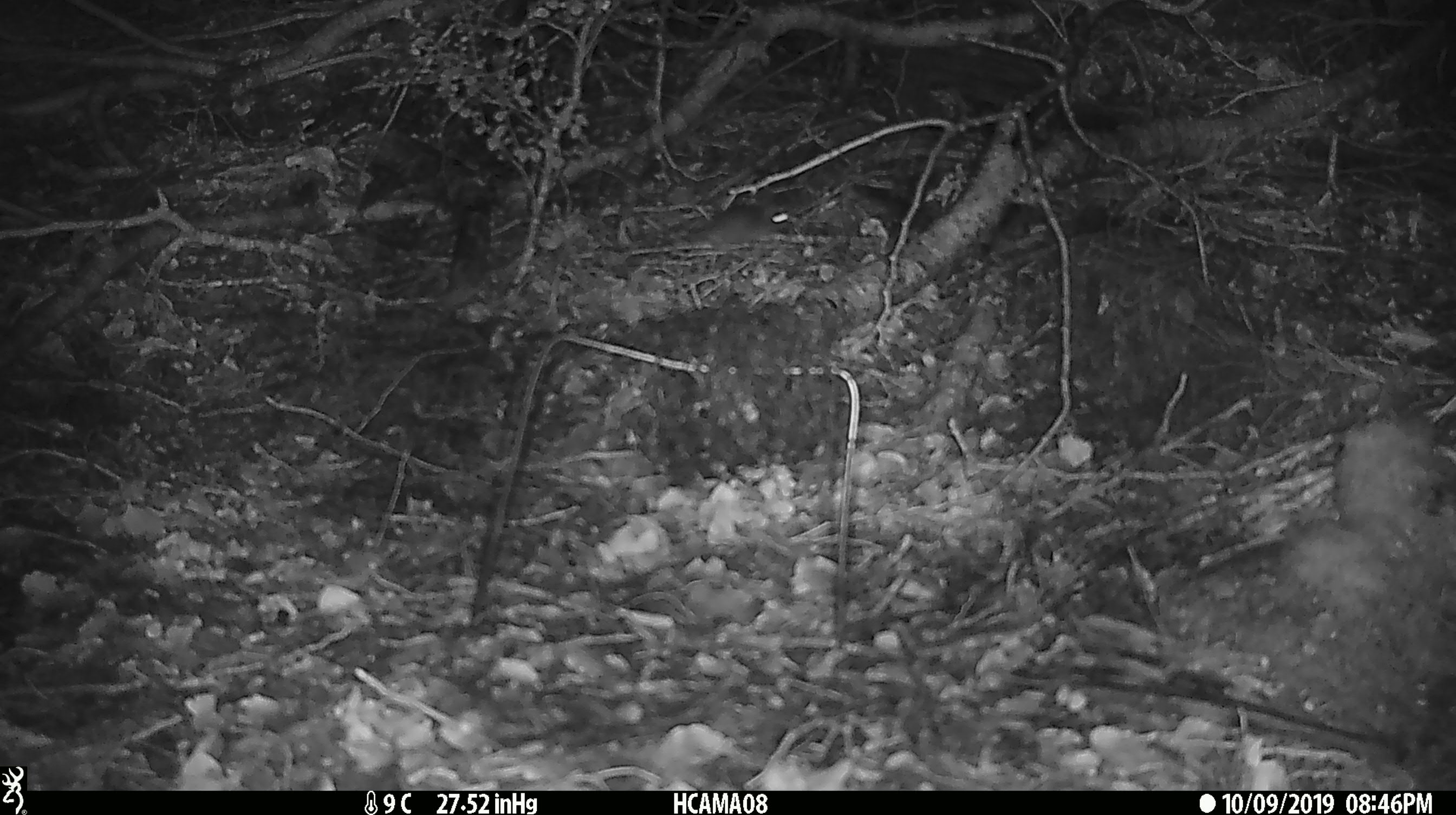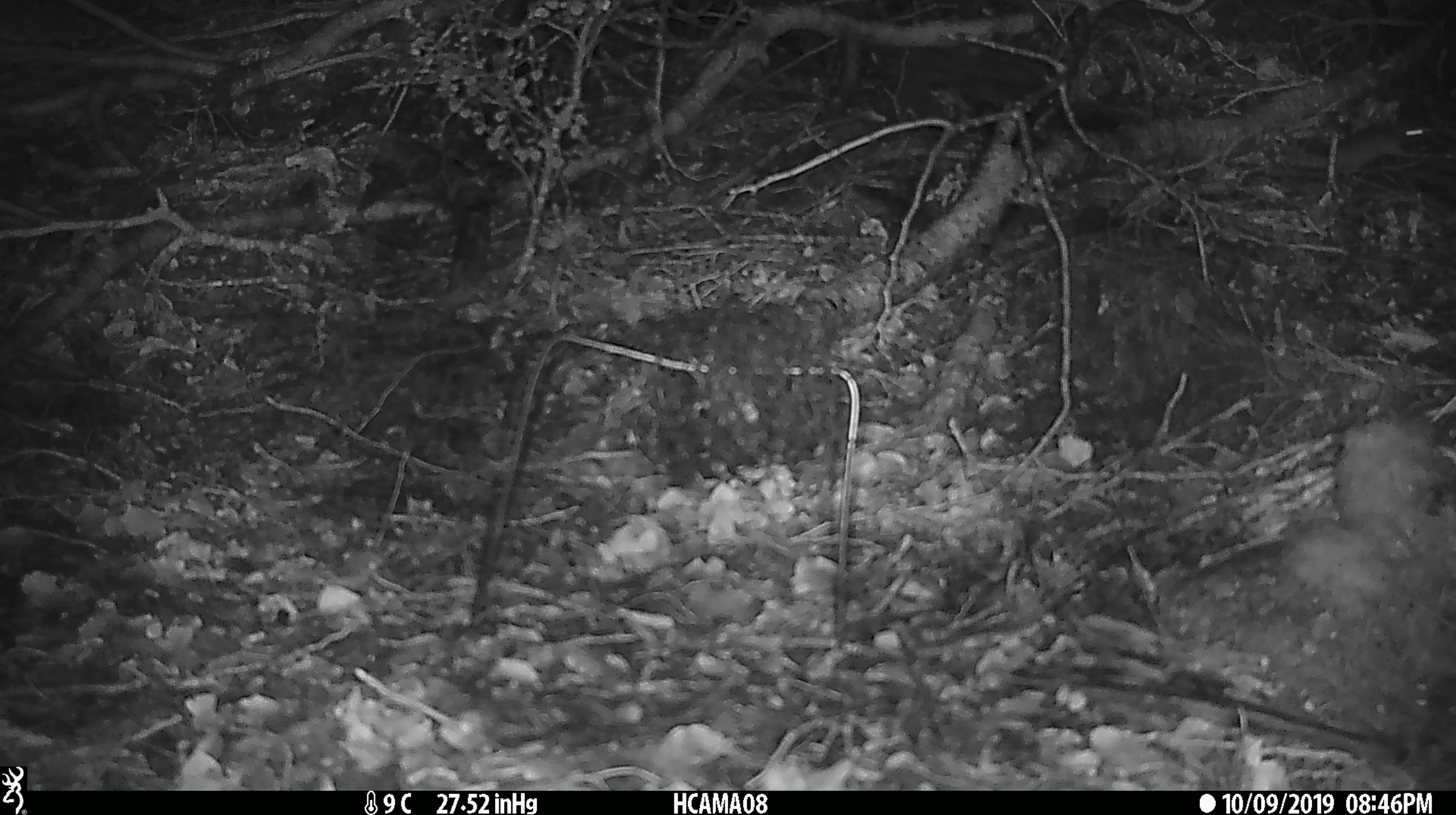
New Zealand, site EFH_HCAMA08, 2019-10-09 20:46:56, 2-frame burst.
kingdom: Animalia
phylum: Chordata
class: Mammalia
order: Rodentia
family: Muridae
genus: Mus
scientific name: Mus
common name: mouse